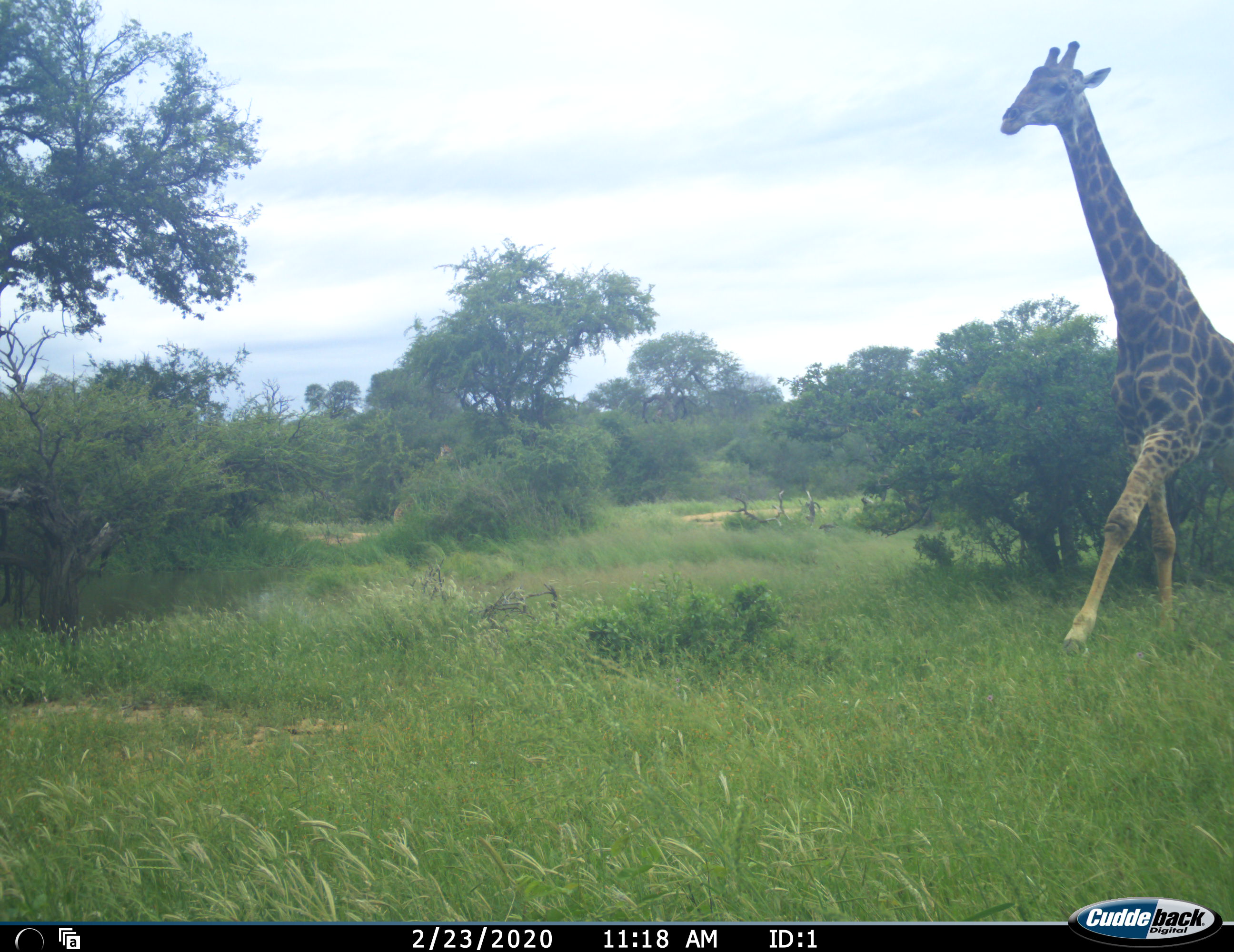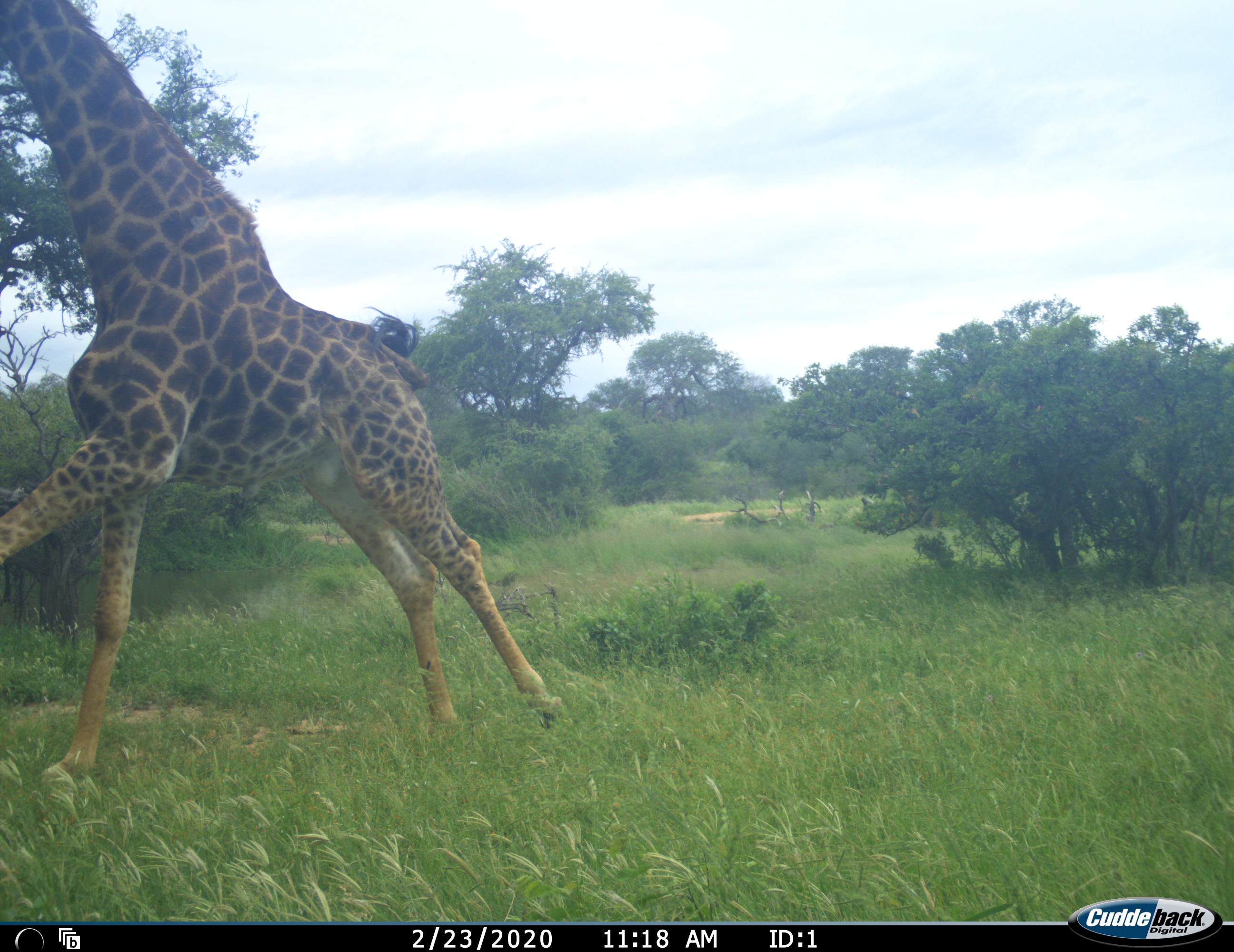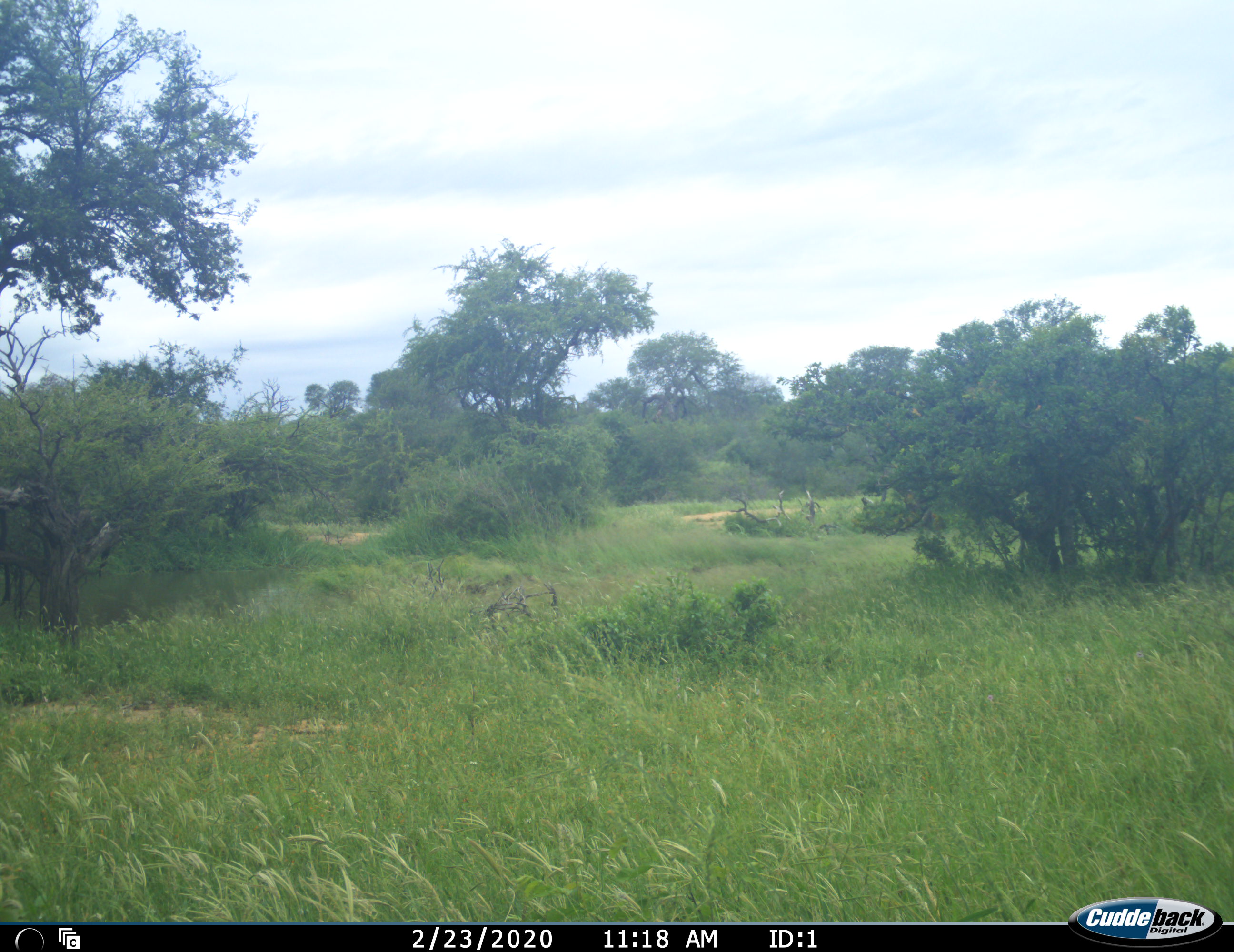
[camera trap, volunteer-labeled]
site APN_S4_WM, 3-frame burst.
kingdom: Animalia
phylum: Chordata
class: Mammalia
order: Artiodactyla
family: Giraffidae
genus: Giraffa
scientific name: Giraffa camelopardalis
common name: giraffe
Giraffe (Giraffa camelopardalis), count 1. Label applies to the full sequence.